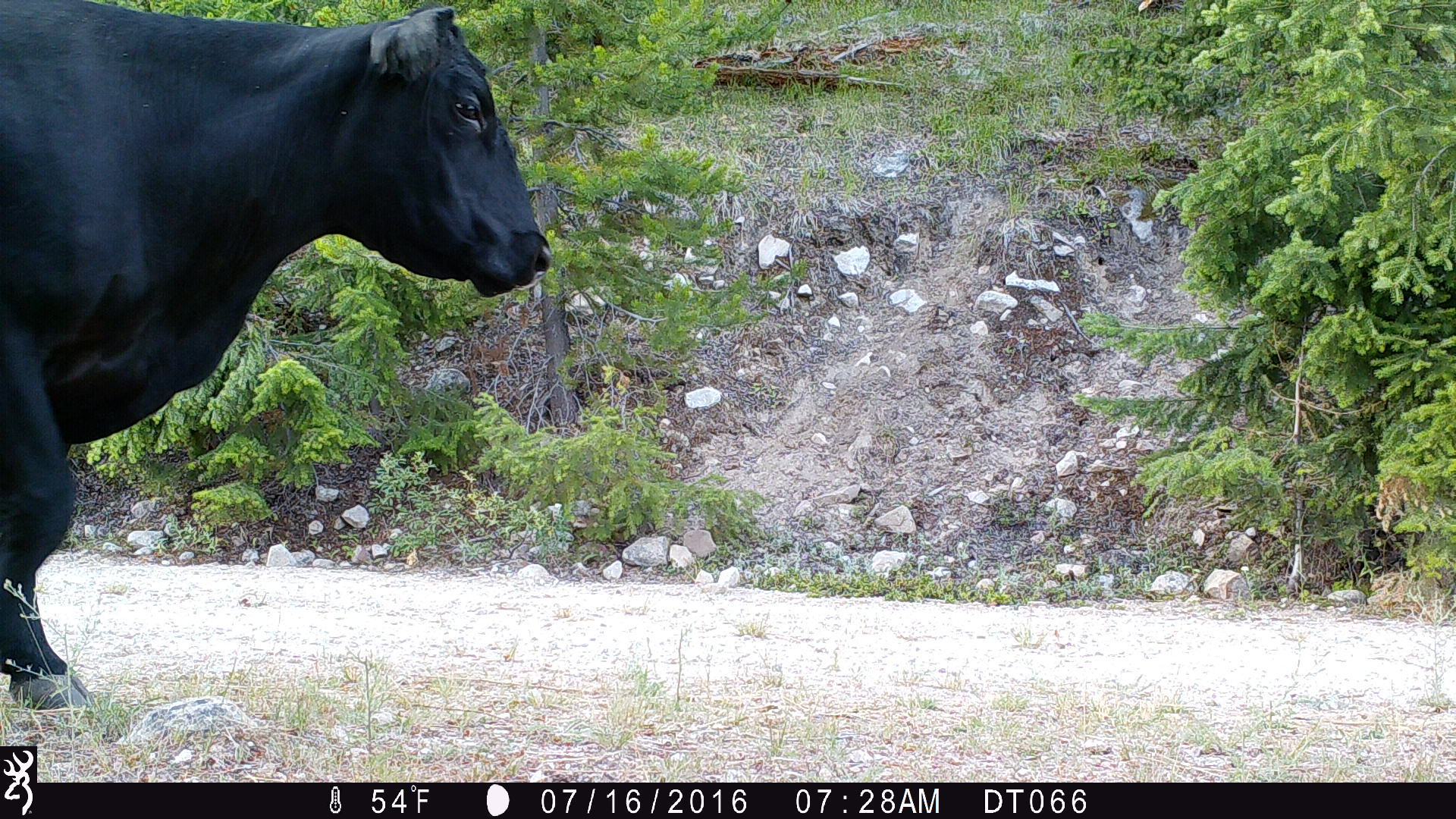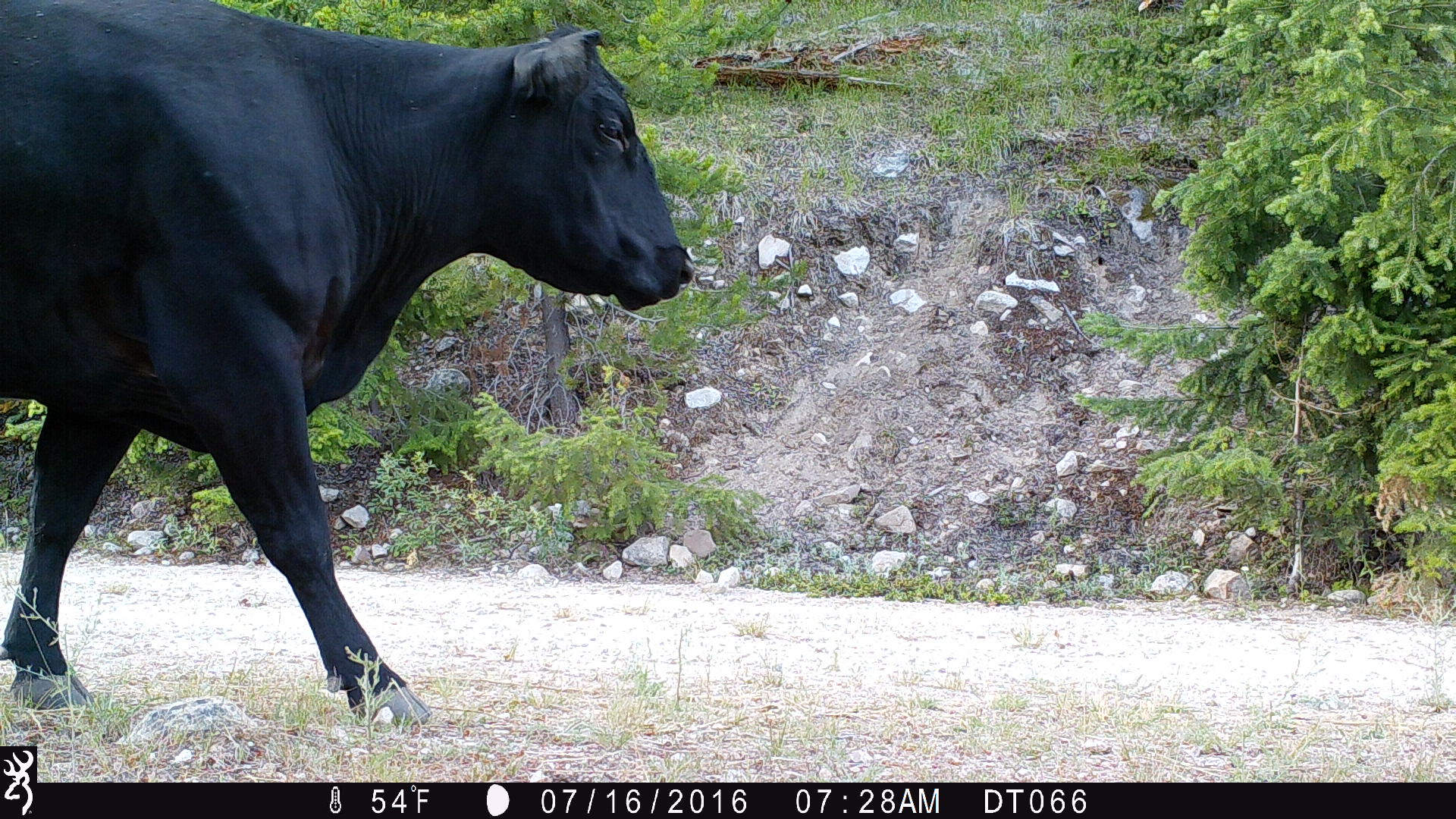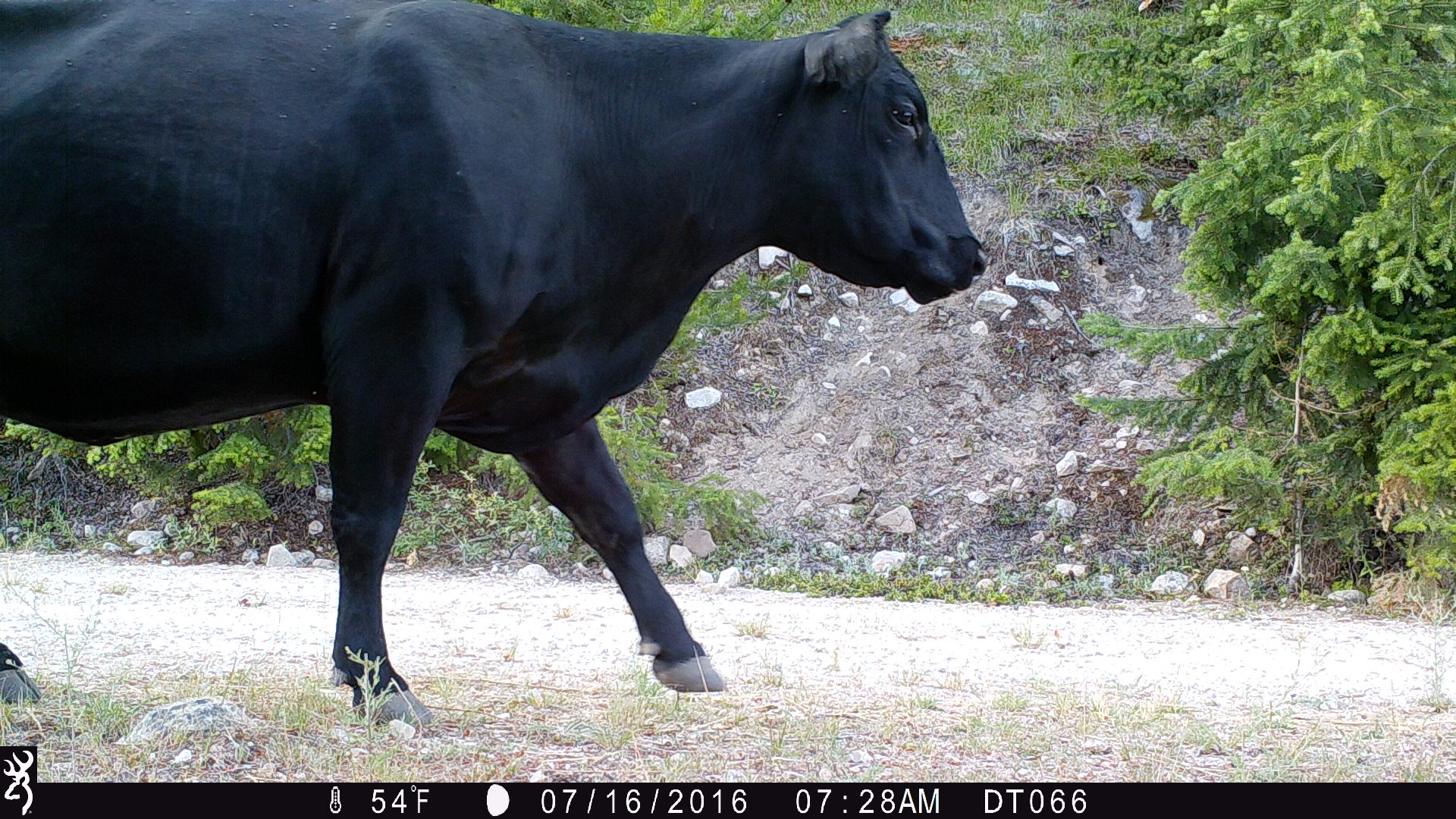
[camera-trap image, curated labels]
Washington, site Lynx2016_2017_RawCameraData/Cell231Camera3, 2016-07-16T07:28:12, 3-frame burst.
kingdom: Animalia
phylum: Chordata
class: Mammalia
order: Artiodactyla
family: Bovidae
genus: Bos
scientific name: Bos taurus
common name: domestic cattle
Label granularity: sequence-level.